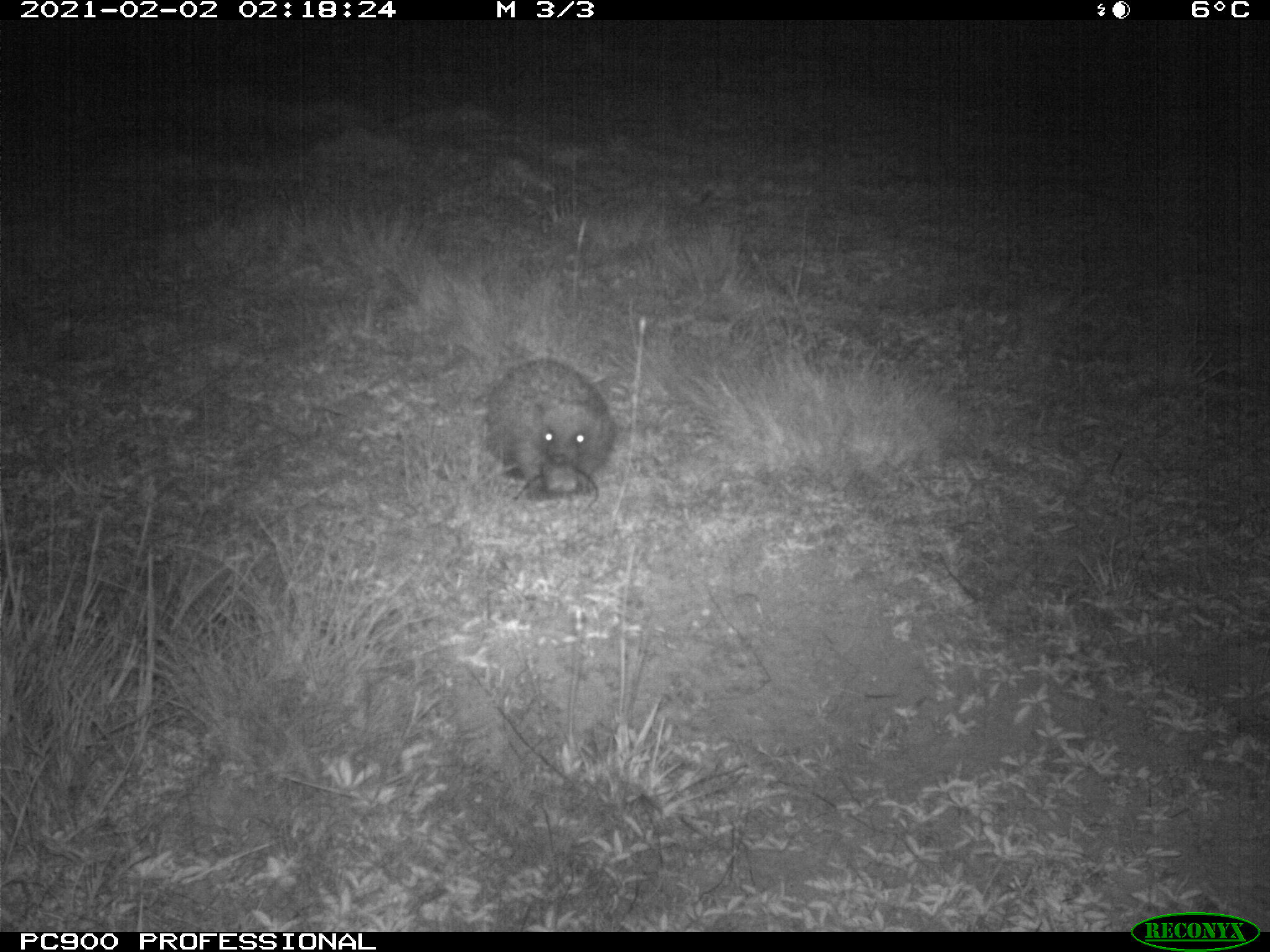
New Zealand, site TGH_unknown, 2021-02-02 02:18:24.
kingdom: Animalia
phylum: Chordata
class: Mammalia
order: Eulipotyphla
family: Erinaceidae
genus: Erinaceus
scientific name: Erinaceus europaeus europaeus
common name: european hedgehog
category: hedgehog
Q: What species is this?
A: Hedgehog (european hedgehog) (Erinaceus europaeus europaeus).